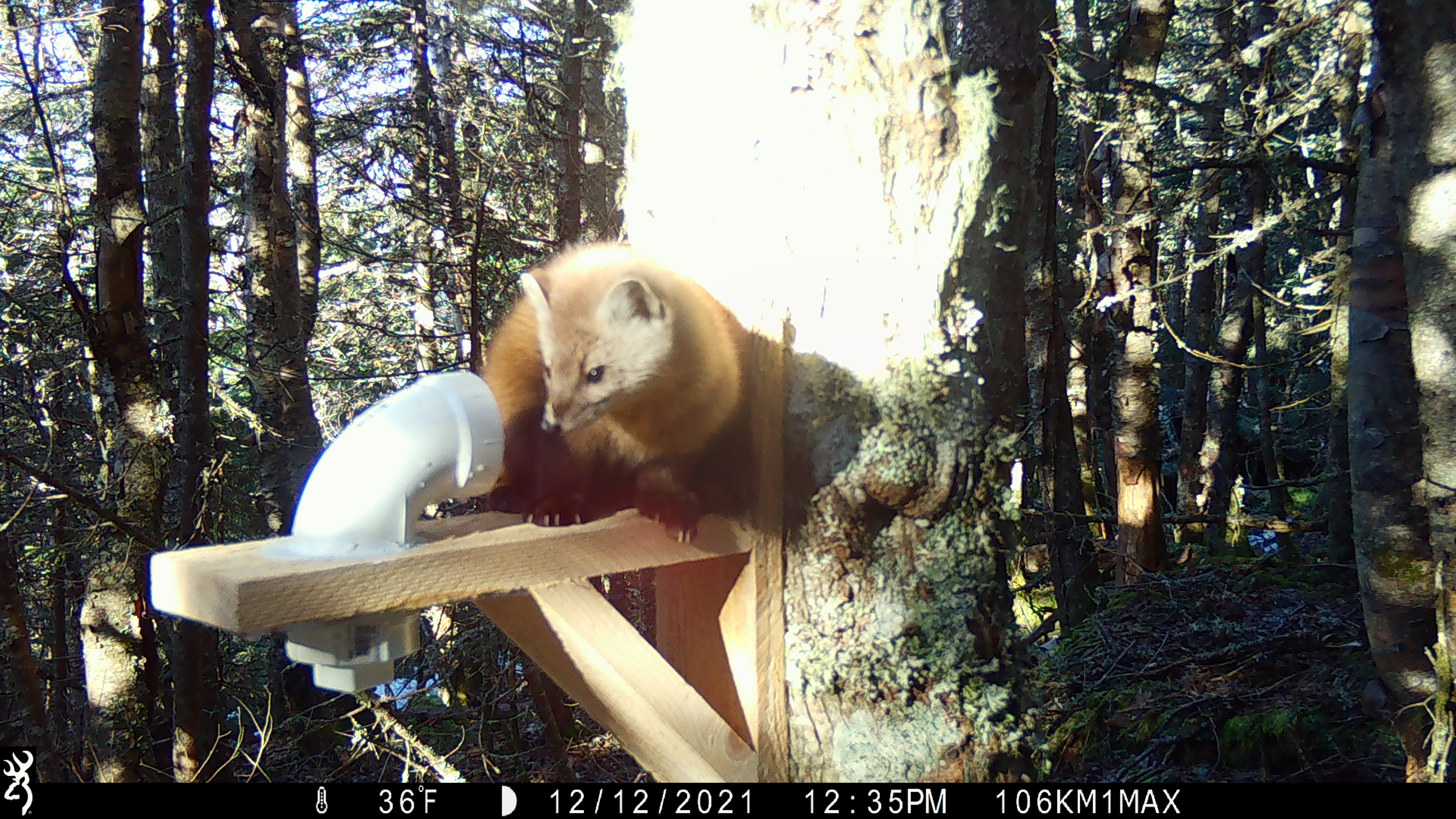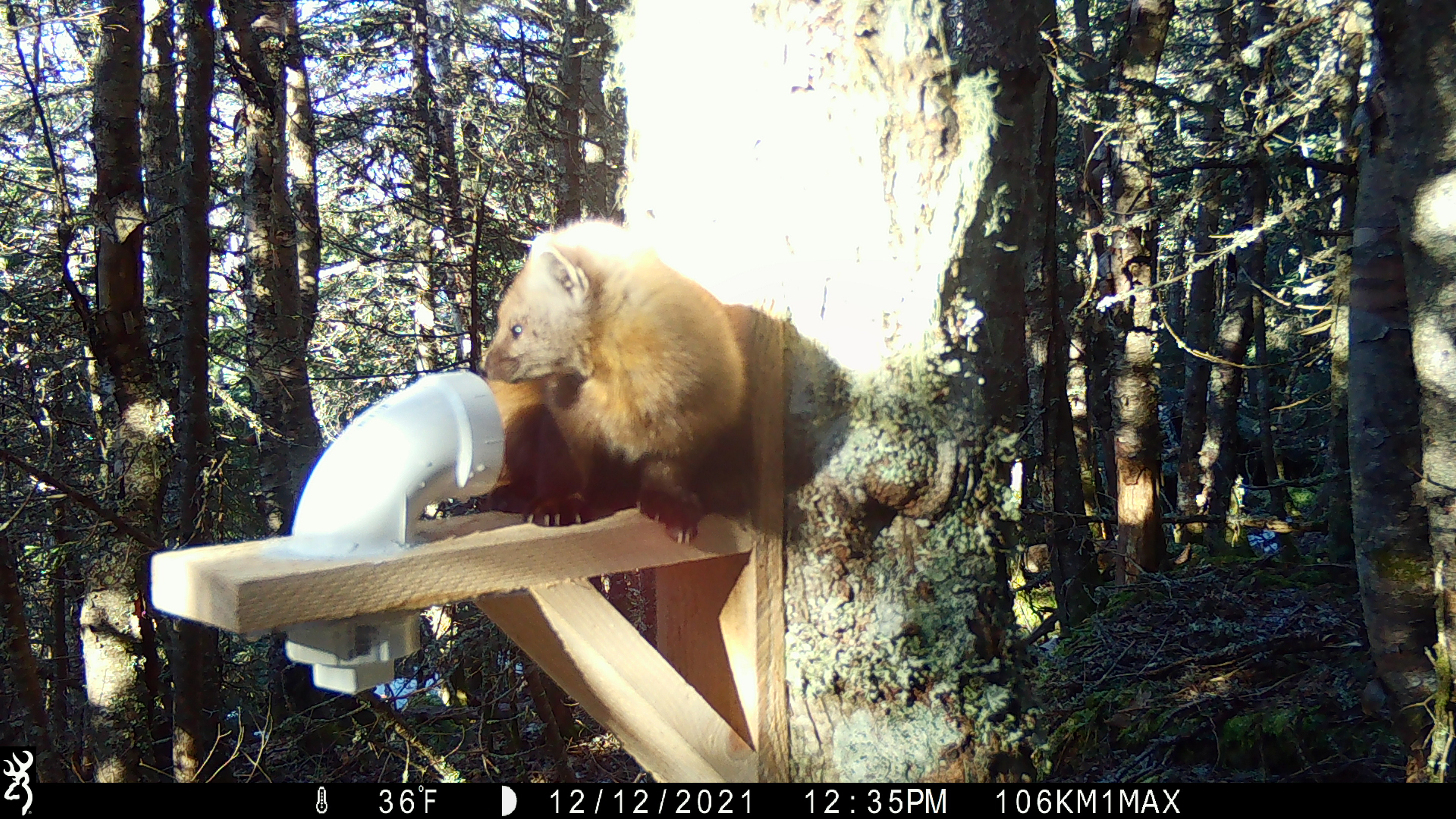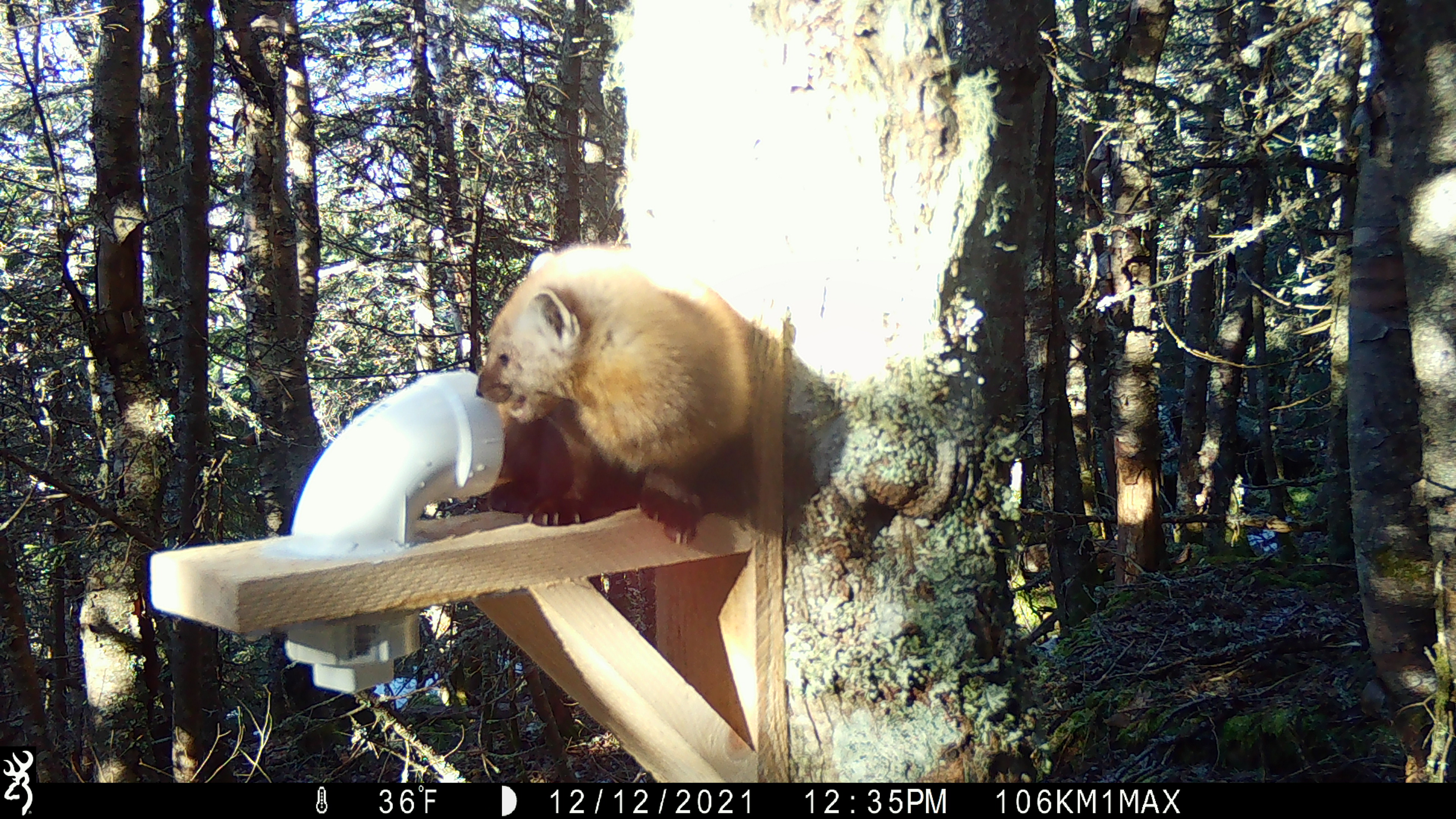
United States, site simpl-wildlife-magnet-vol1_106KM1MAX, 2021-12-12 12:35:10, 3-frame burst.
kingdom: Animalia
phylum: Chordata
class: Mammalia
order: Carnivora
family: Mustelidae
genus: Martes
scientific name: Martes americana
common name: american marten